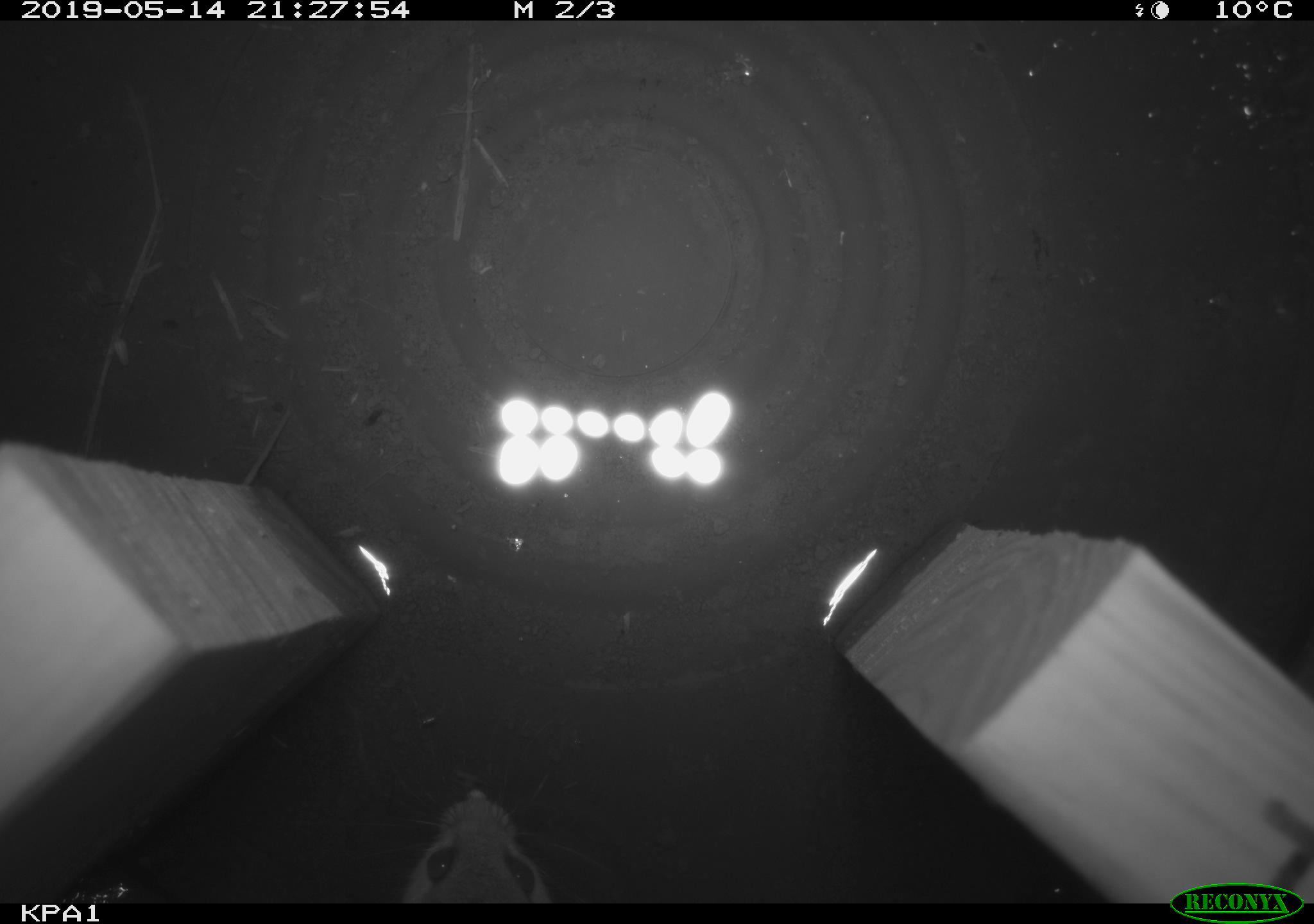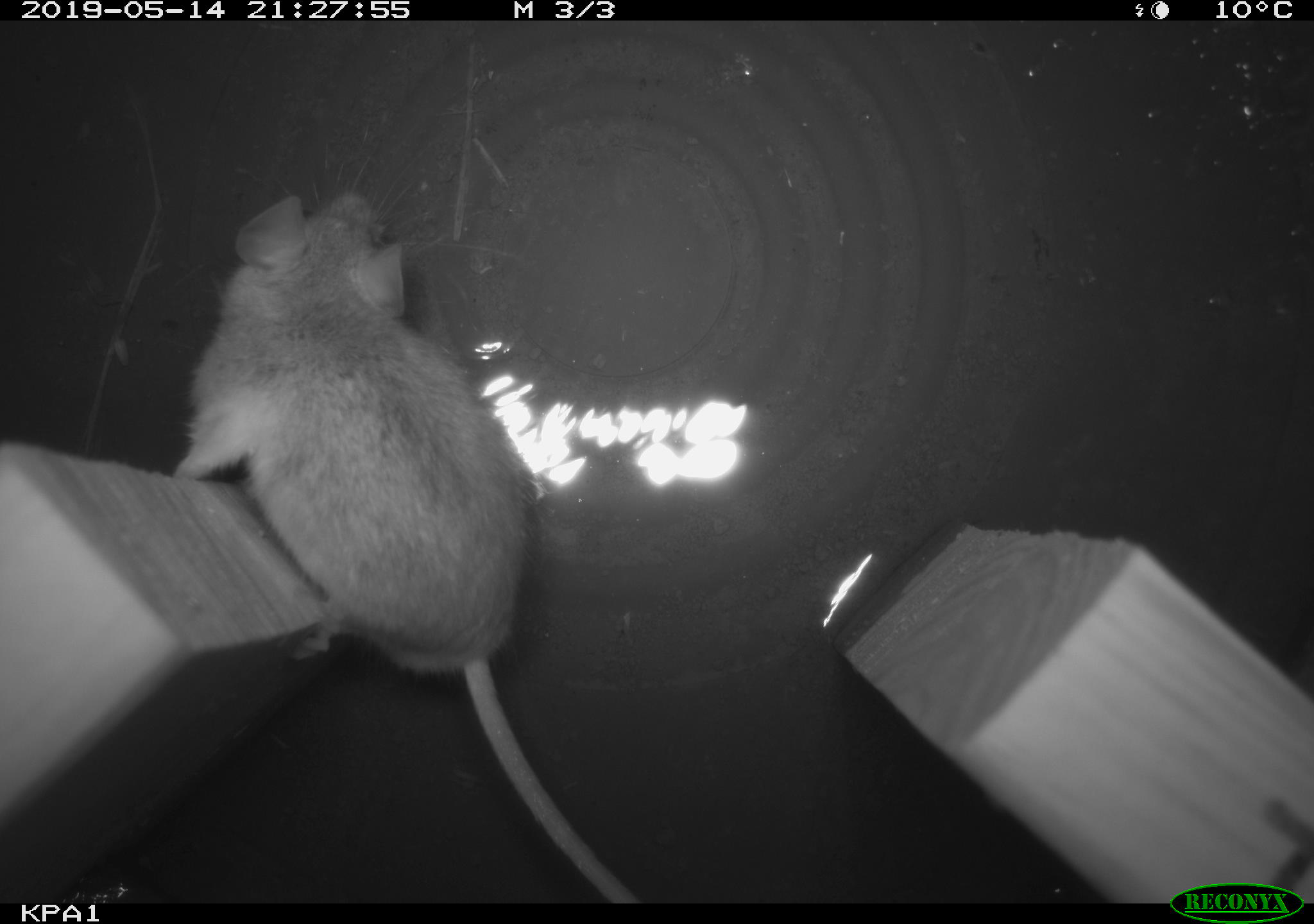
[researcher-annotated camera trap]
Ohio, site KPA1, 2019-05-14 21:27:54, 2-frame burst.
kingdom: Animalia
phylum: Chordata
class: Mammalia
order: Rodentia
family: Cricetidae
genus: Peromyscus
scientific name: Peromyscus leucopus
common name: white-footed mouse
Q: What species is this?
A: White-footed mouse (Peromyscus leucopus).